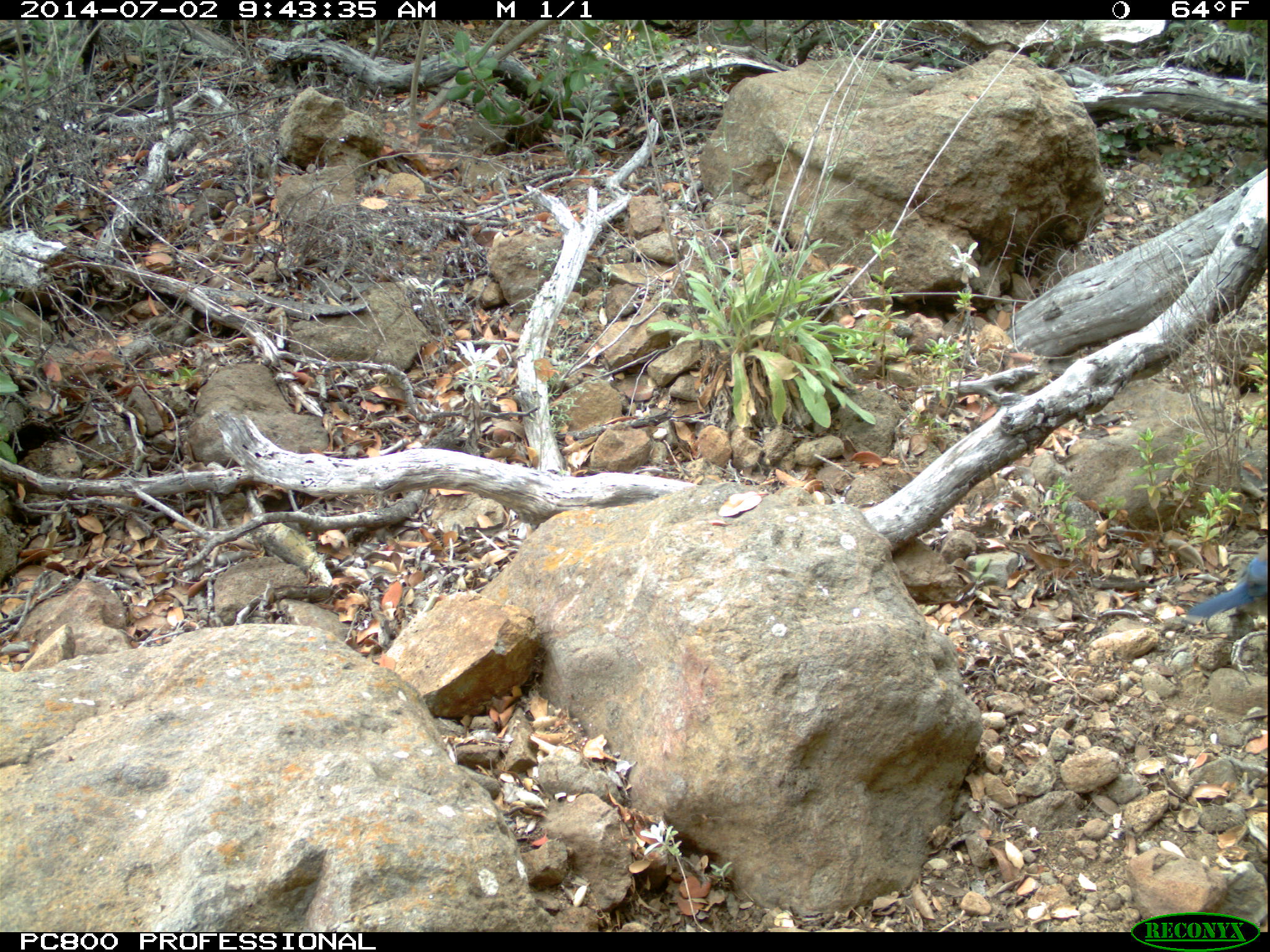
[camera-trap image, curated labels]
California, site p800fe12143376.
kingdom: Animalia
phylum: Chordata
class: Aves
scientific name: Aves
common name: bird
Bird (Aves).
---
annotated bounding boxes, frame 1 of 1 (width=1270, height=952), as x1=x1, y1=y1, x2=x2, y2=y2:
bird: x1=1188, y1=556, x2=1268, y2=618